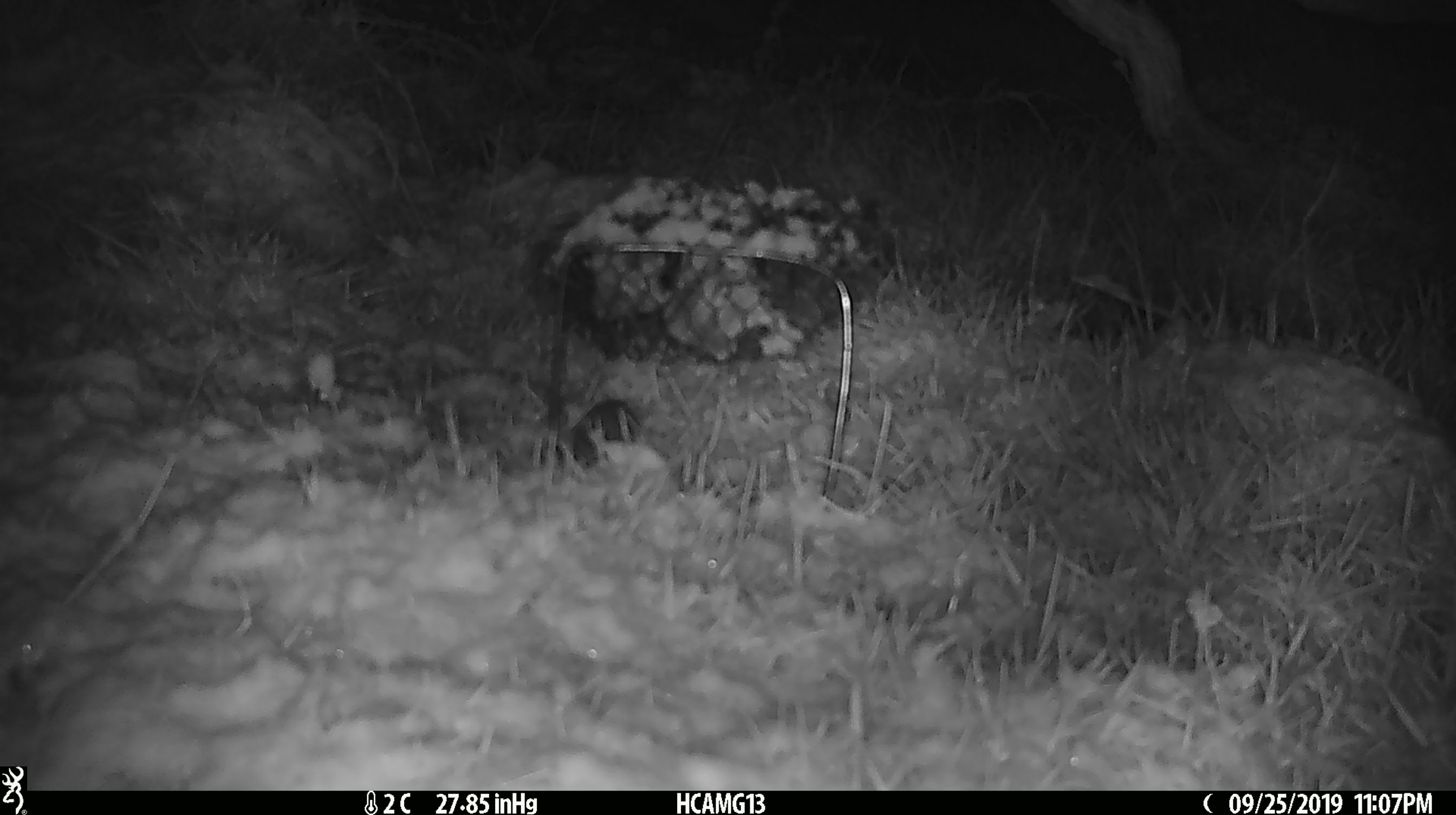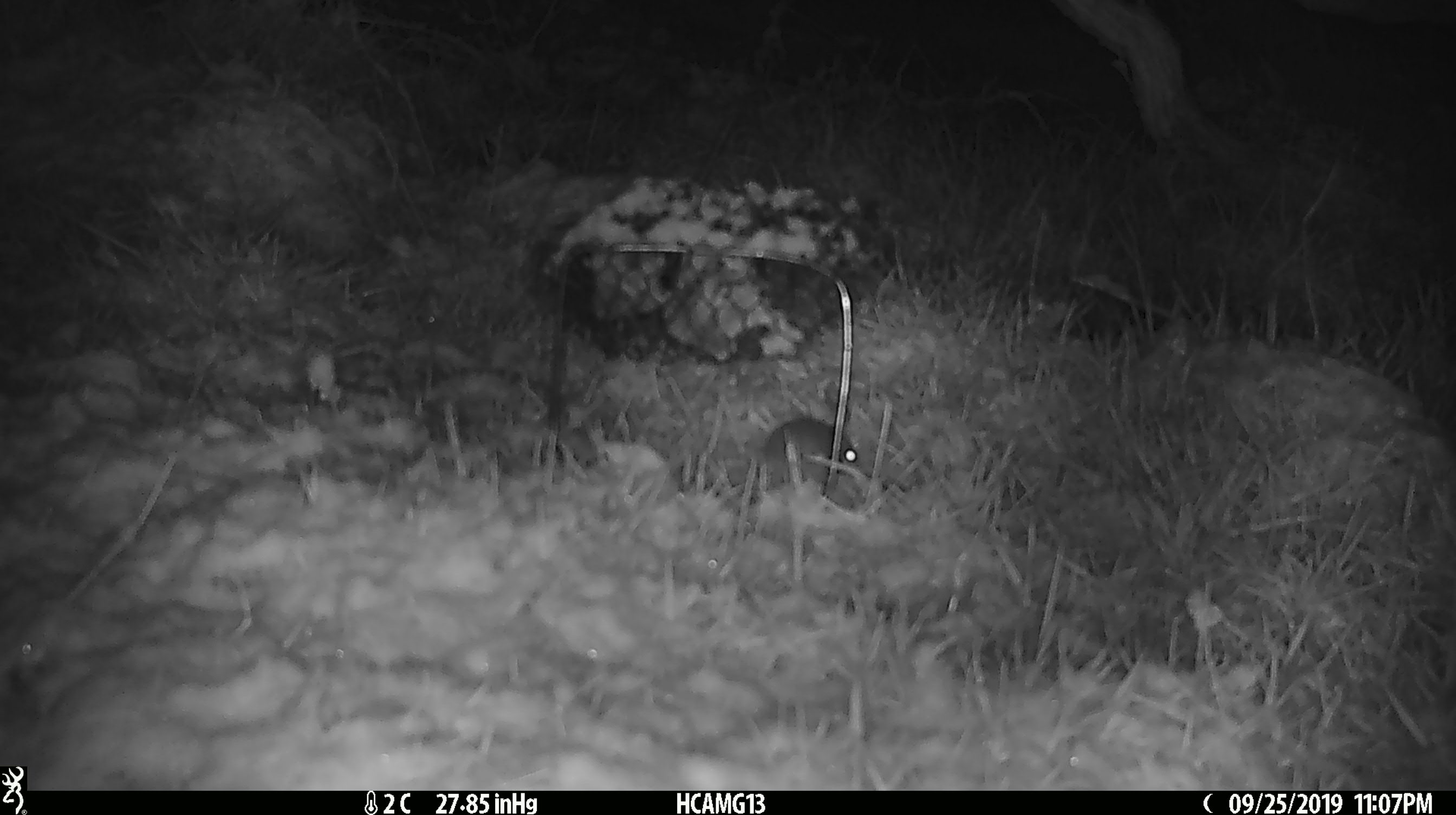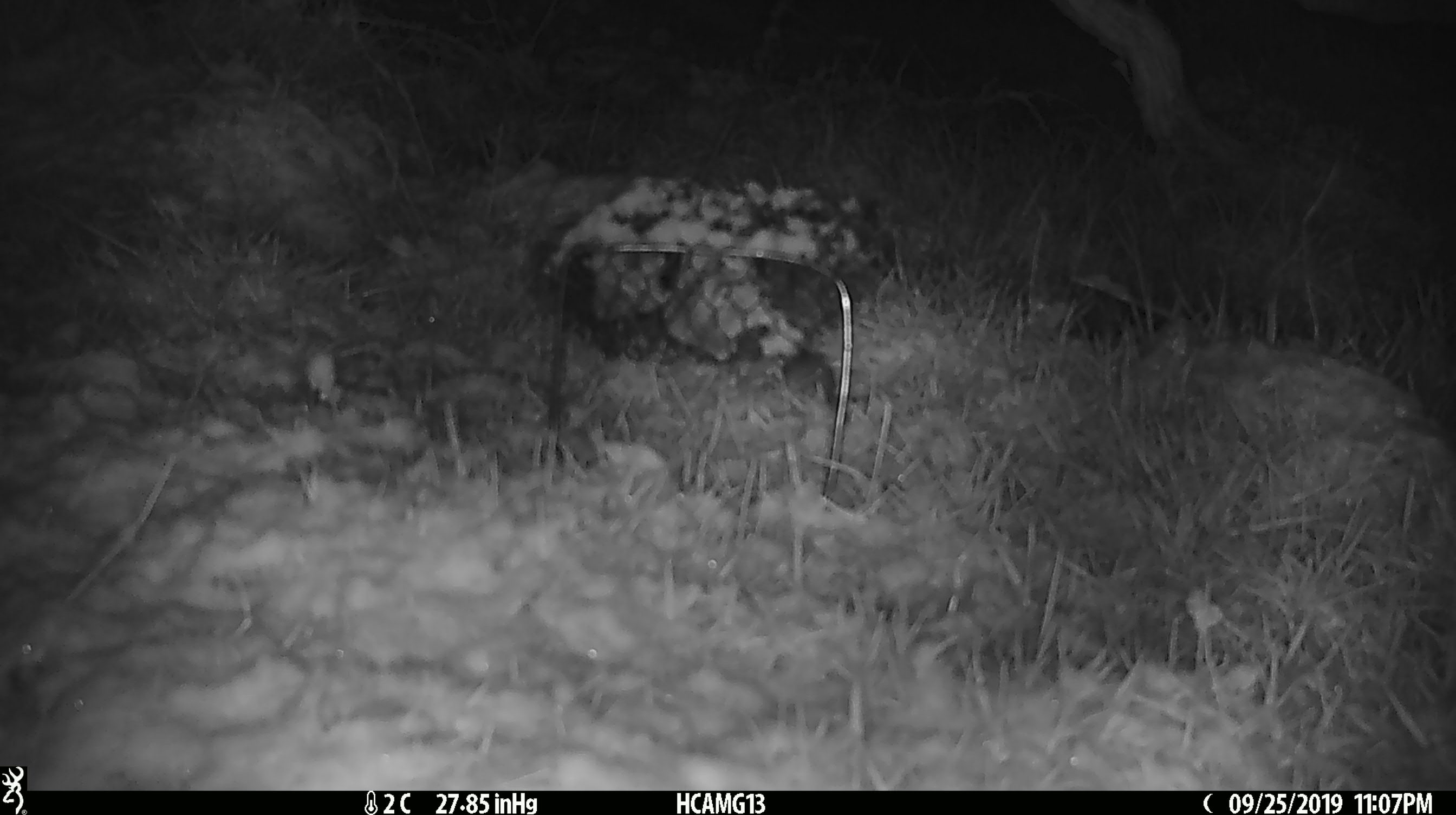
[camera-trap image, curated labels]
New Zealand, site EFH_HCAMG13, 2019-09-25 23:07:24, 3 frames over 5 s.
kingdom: Animalia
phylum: Chordata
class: Mammalia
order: Rodentia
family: Muridae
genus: Mus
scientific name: Mus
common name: mouse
Mouse (Mus).